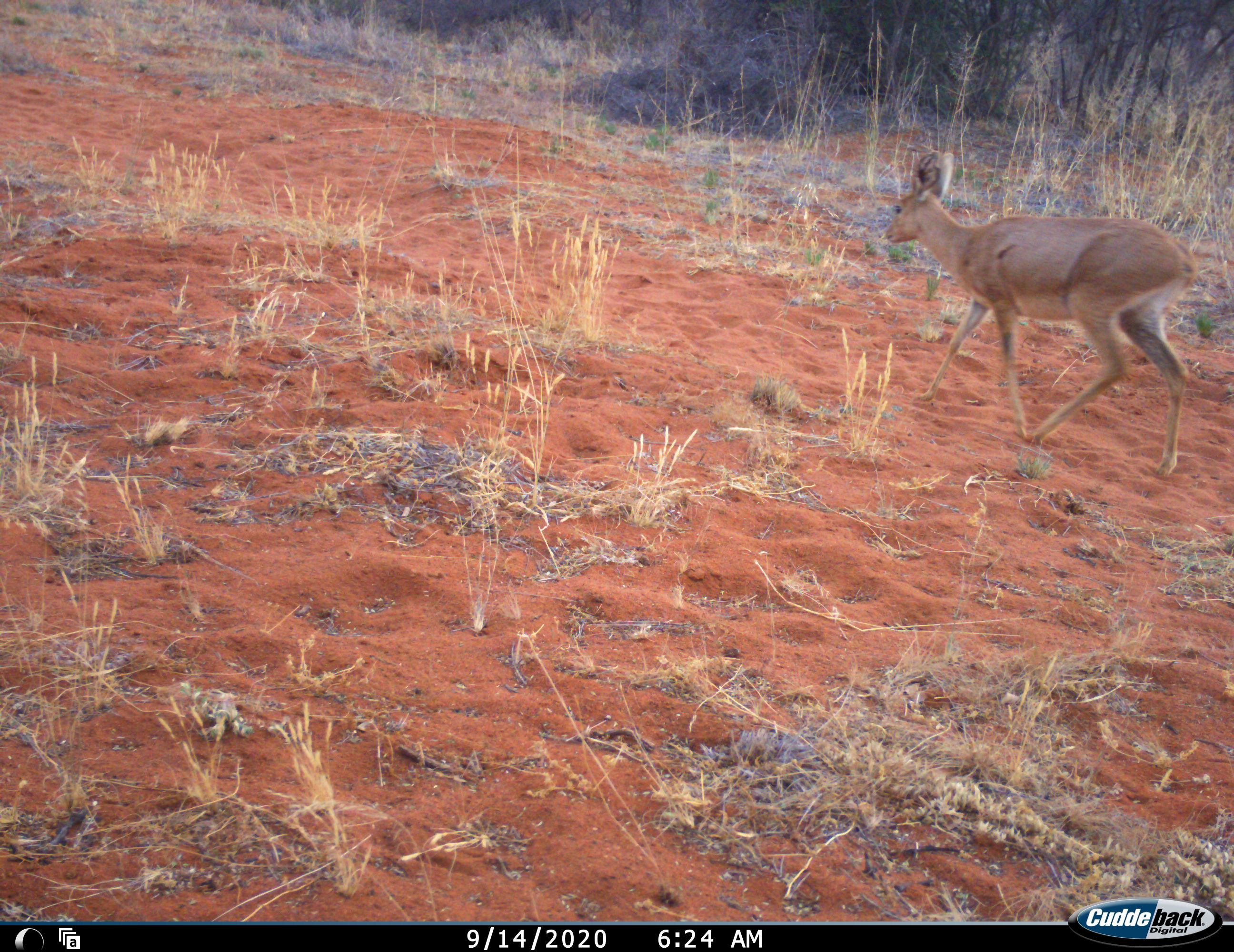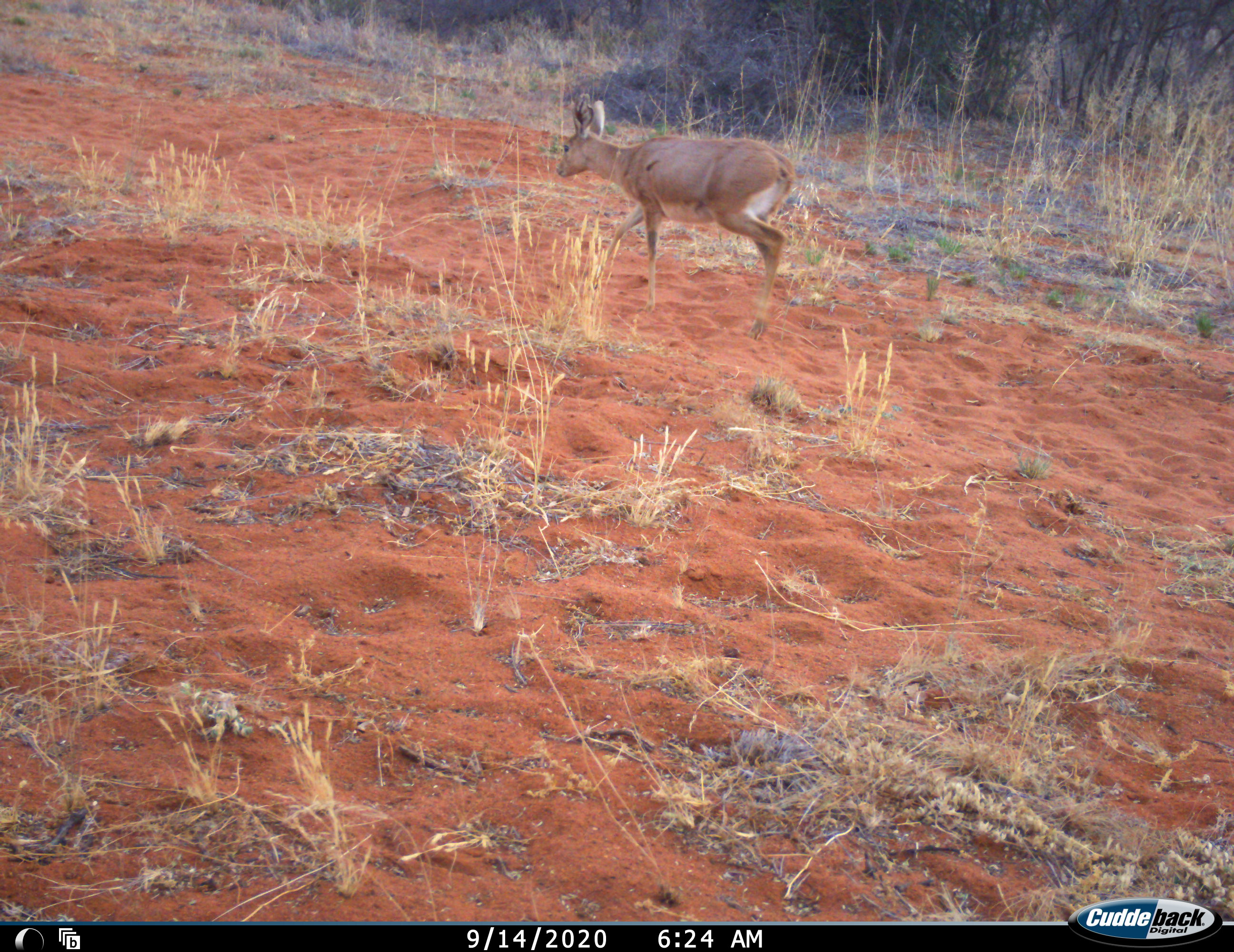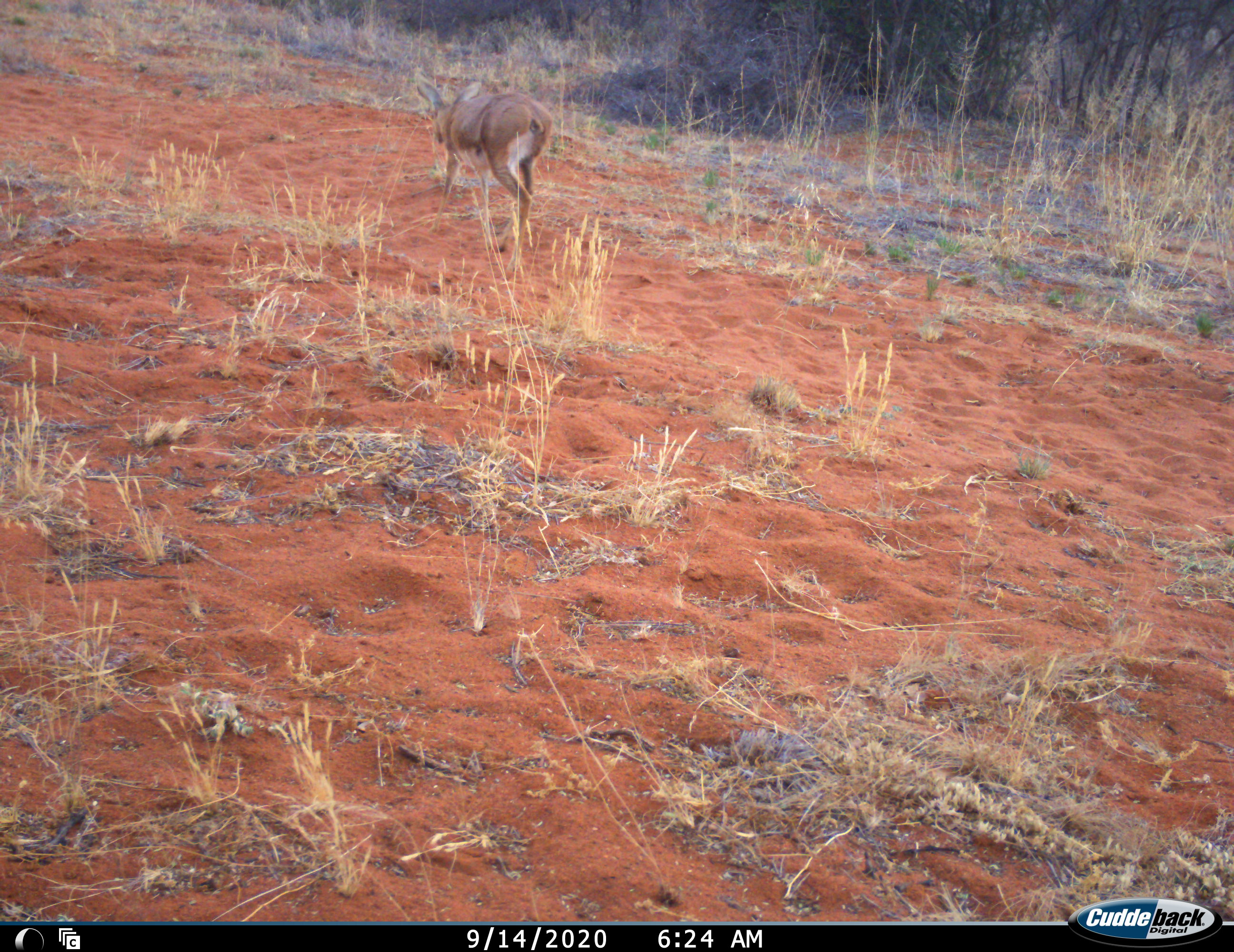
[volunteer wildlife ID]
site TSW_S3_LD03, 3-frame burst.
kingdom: Animalia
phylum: Chordata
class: Mammalia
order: Artiodactyla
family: Bovidae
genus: Raphicerus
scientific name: Raphicerus campestris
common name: steenbok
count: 1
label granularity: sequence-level